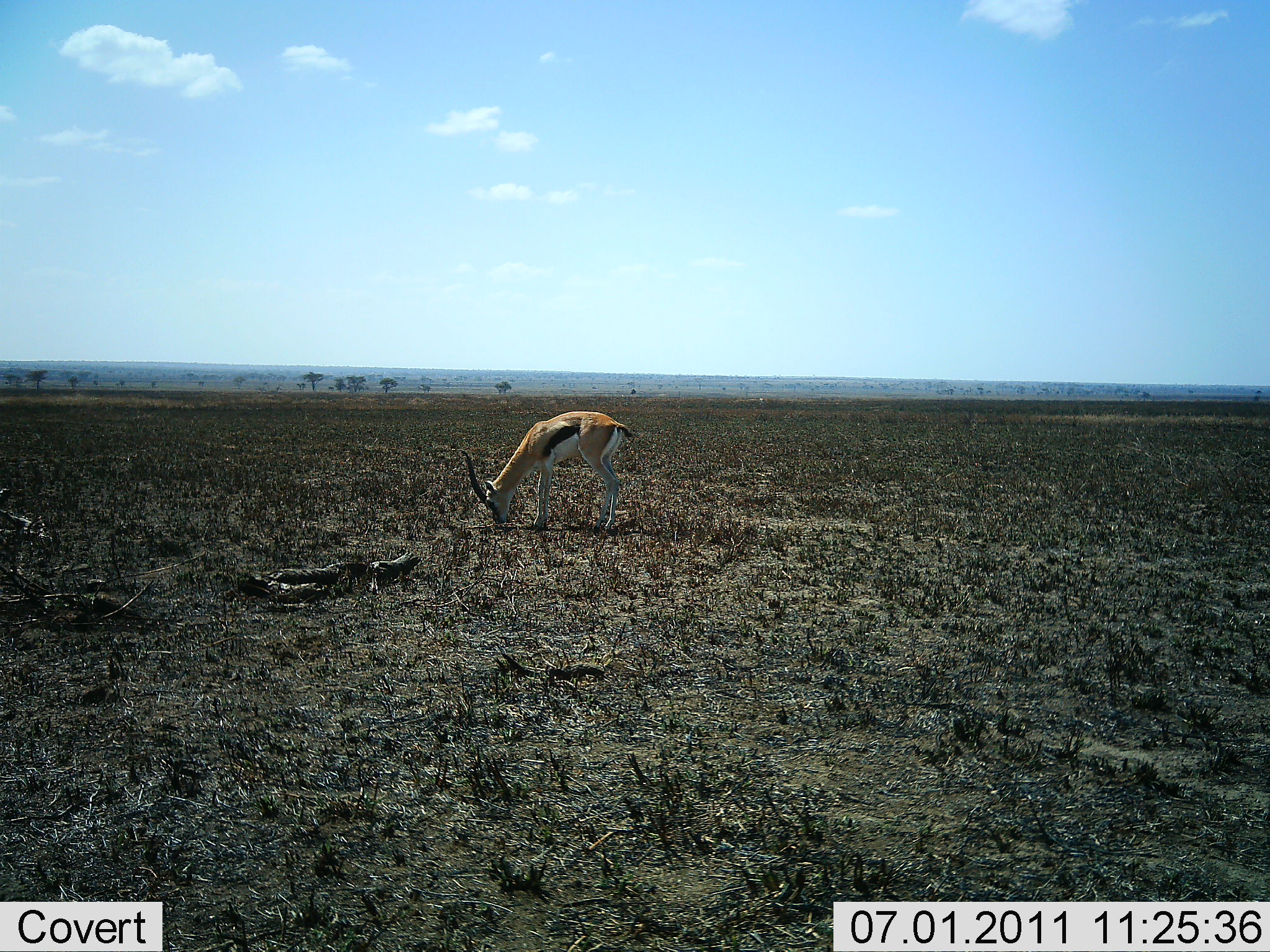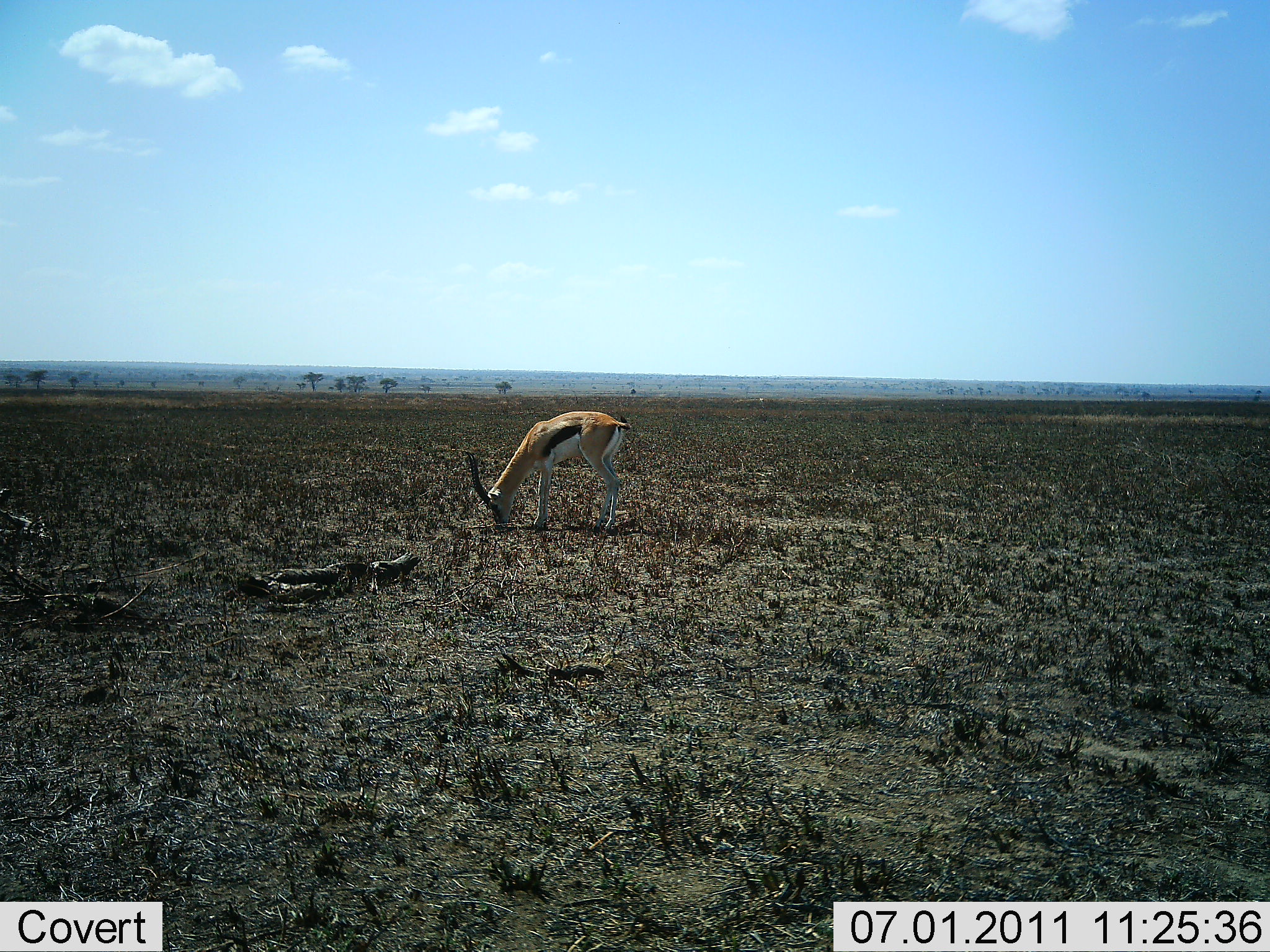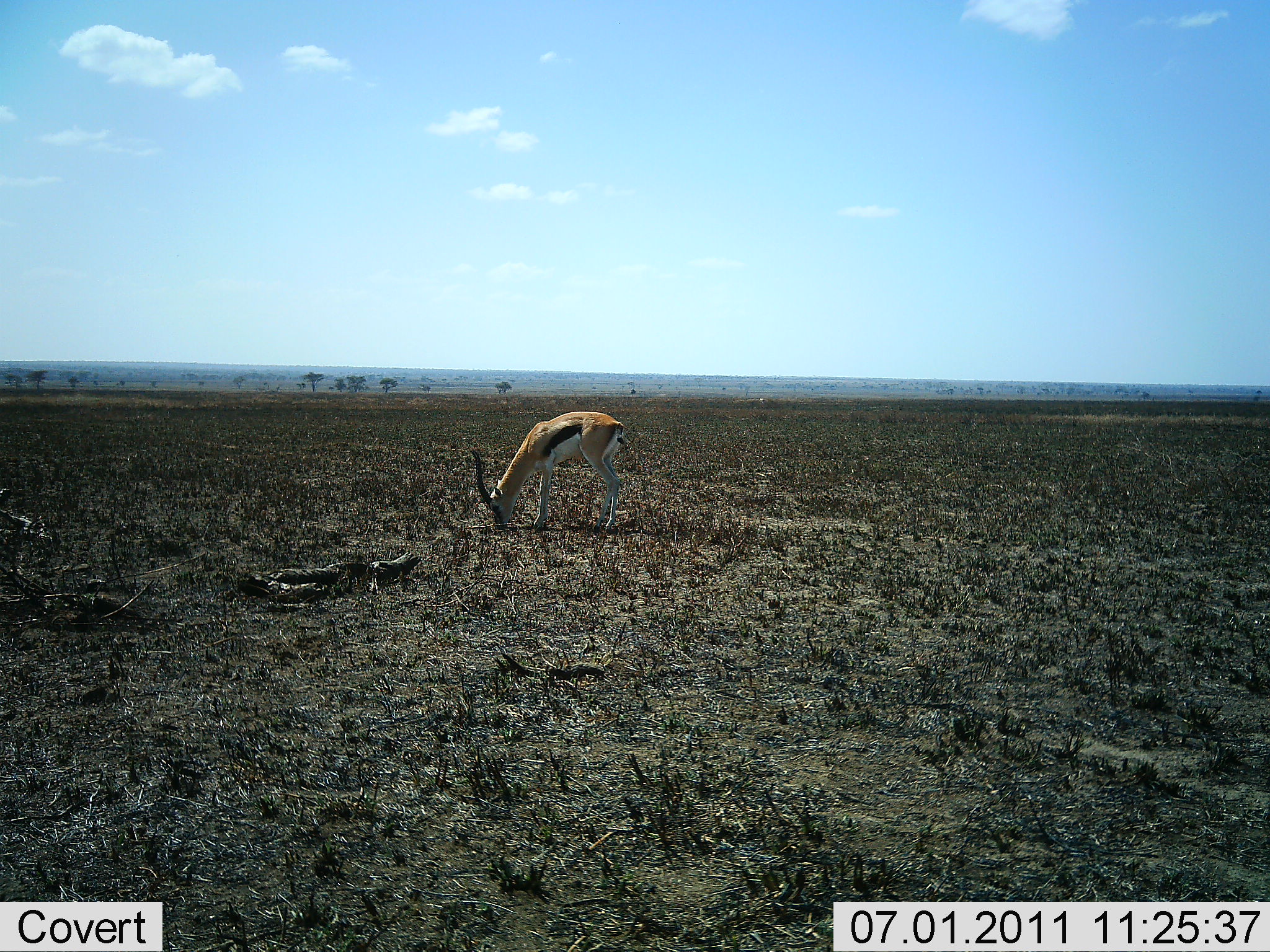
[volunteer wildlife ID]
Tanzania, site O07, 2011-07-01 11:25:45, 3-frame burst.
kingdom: Animalia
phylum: Chordata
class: Mammalia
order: Artiodactyla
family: Bovidae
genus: Eudorcas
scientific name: Eudorcas thomsonii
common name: thomson's gazelle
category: gazellethomsons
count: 1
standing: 18%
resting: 0%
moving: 0%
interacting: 0%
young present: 0%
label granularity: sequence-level